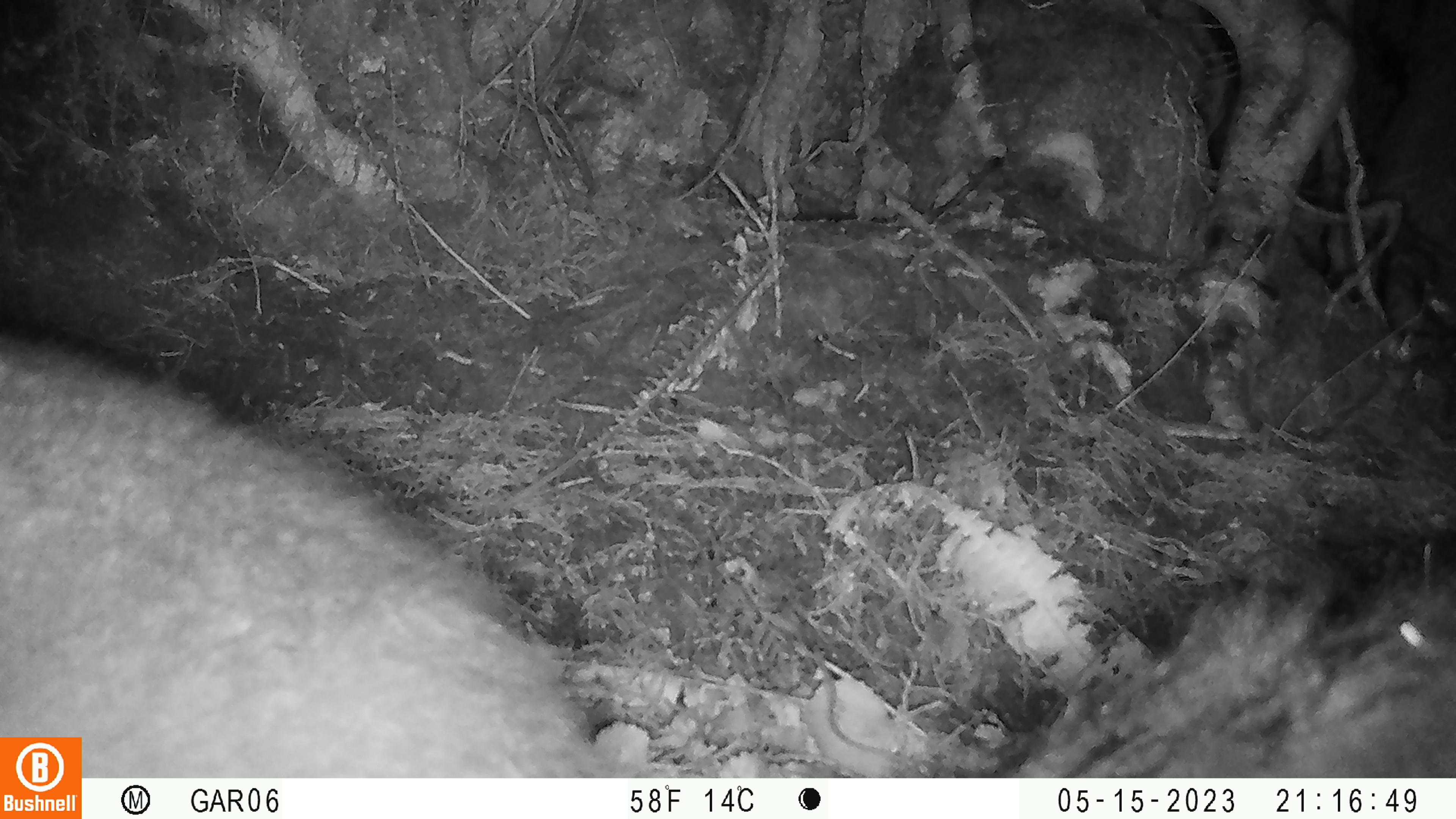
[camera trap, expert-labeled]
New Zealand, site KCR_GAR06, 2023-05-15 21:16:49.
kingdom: Animalia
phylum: Chordata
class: Mammalia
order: Diprotodontia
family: Phalangeridae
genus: Trichosurus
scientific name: Trichosurus vulpecula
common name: common brushtail possum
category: possum